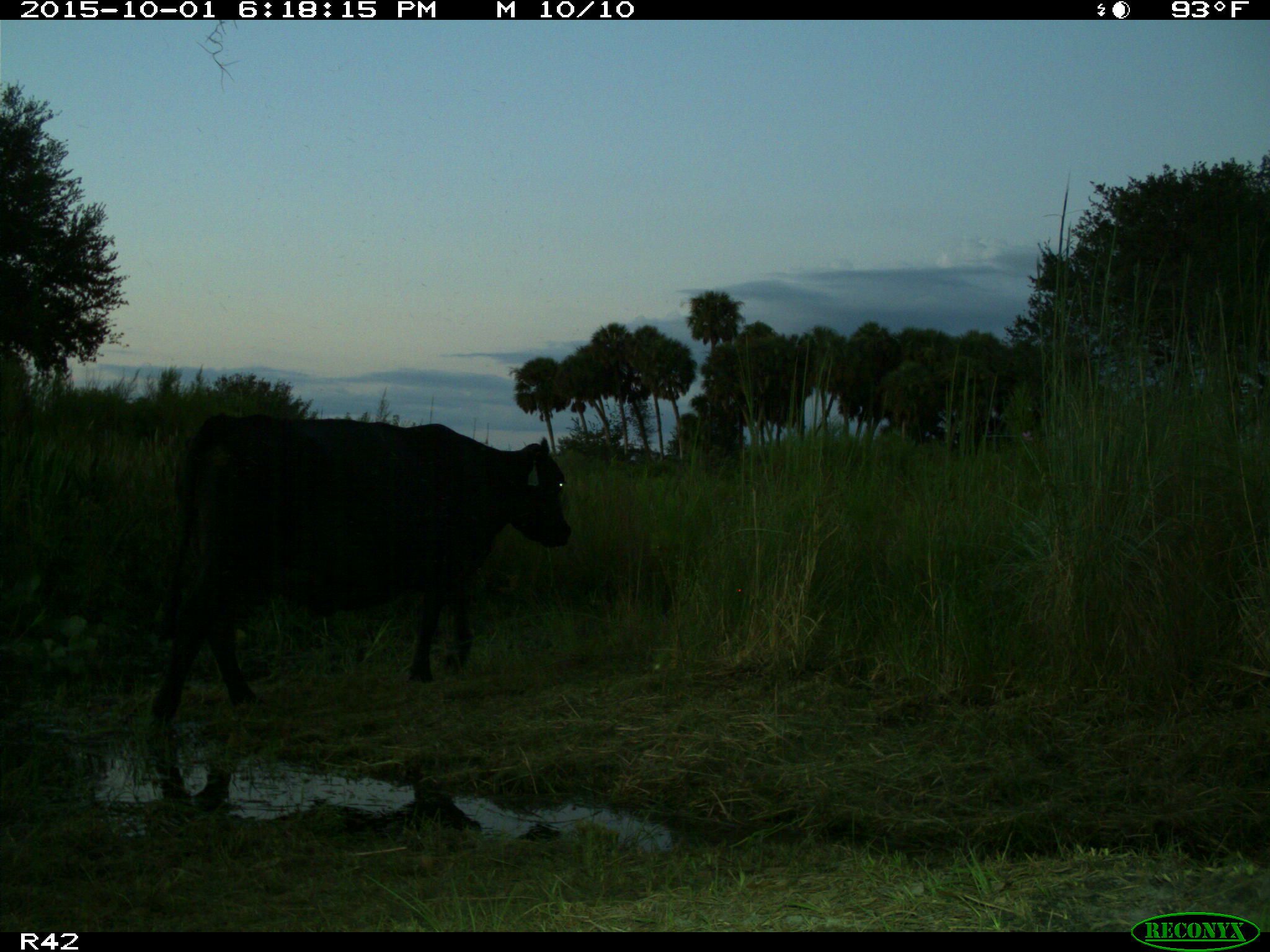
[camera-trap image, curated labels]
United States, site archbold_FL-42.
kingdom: Animalia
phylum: Chordata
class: Mammalia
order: Artiodactyla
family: Bovidae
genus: Bos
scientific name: Bos taurus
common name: domestic cow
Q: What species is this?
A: Bos taurus (domestic cow).